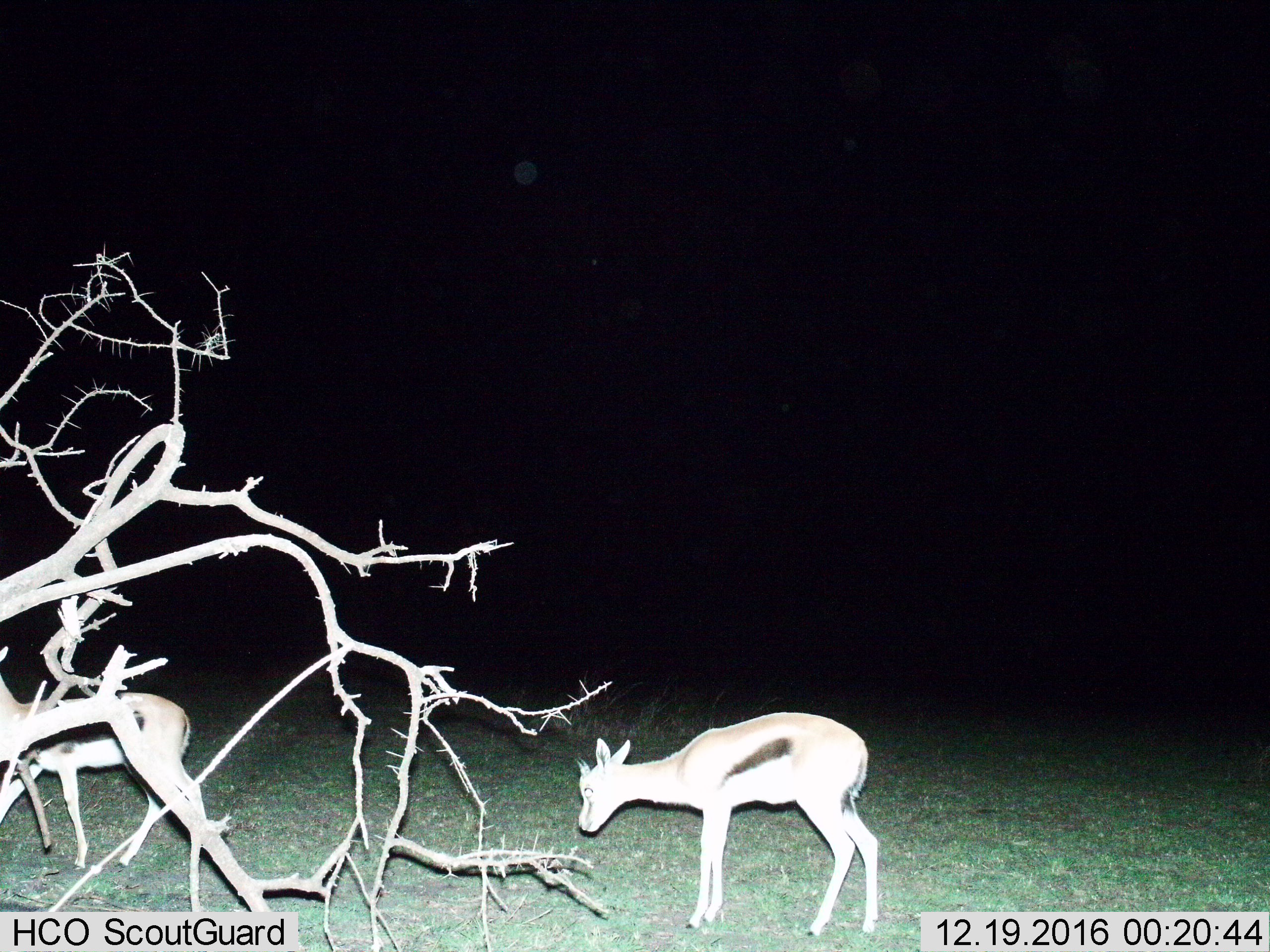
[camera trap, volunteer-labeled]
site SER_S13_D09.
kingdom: Animalia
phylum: Chordata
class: Mammalia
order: Artiodactyla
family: Bovidae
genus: Eudorcas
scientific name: Eudorcas thomsonii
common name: thomson's gazelle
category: gazellethomsons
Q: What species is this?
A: Gazellethomsons (thomson's gazelle) (Eudorcas thomsonii).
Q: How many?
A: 2.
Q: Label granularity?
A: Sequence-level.